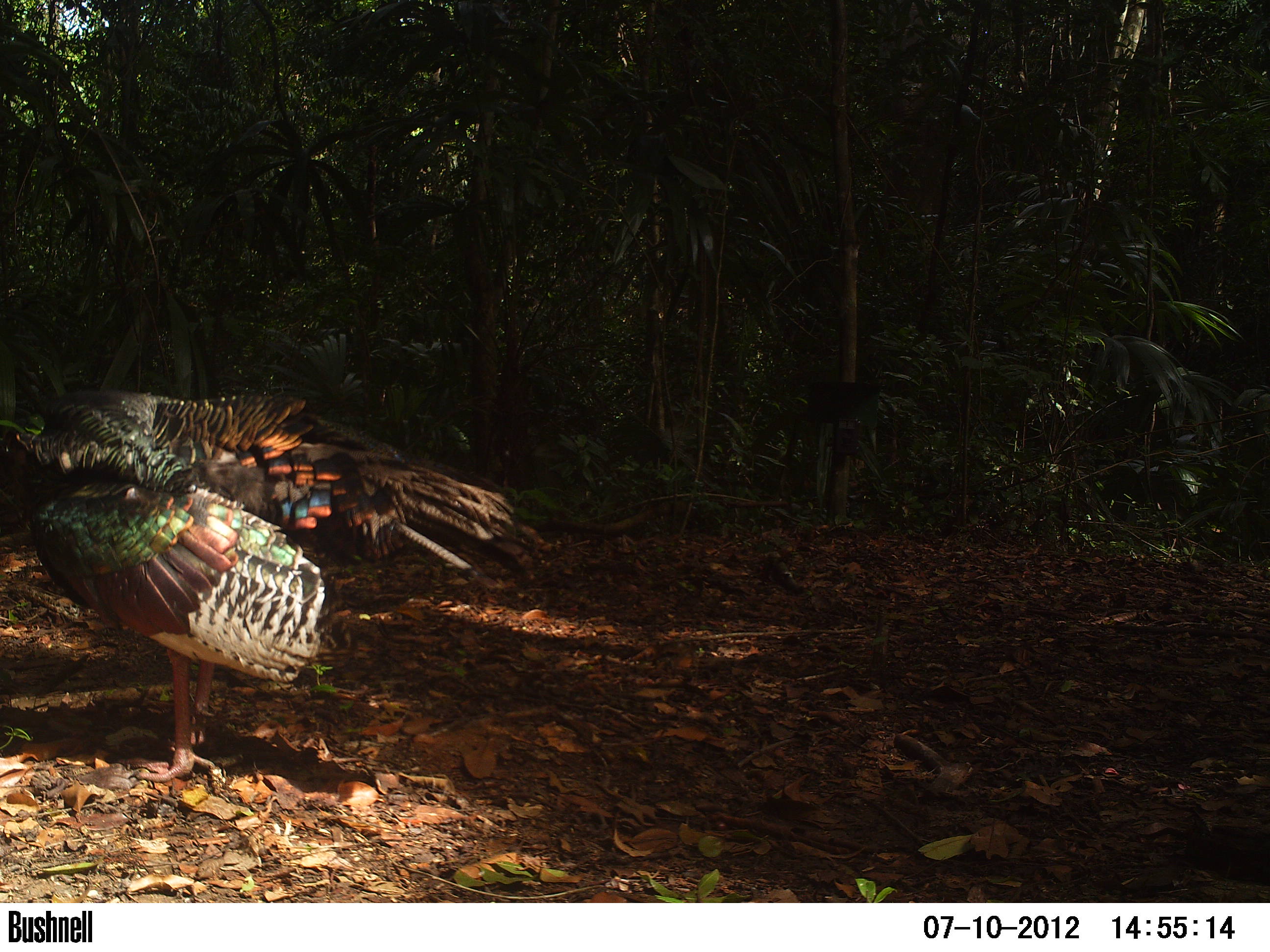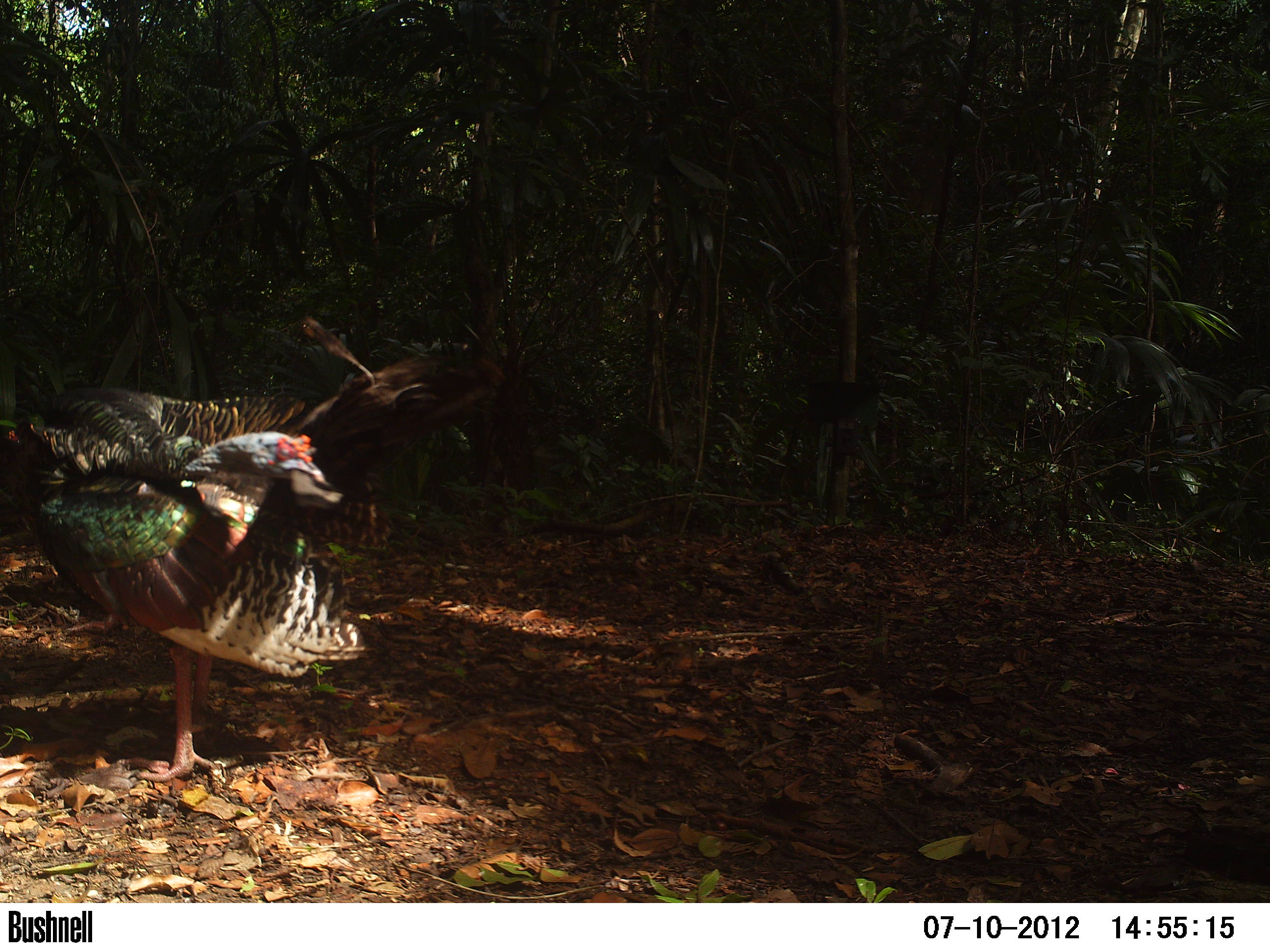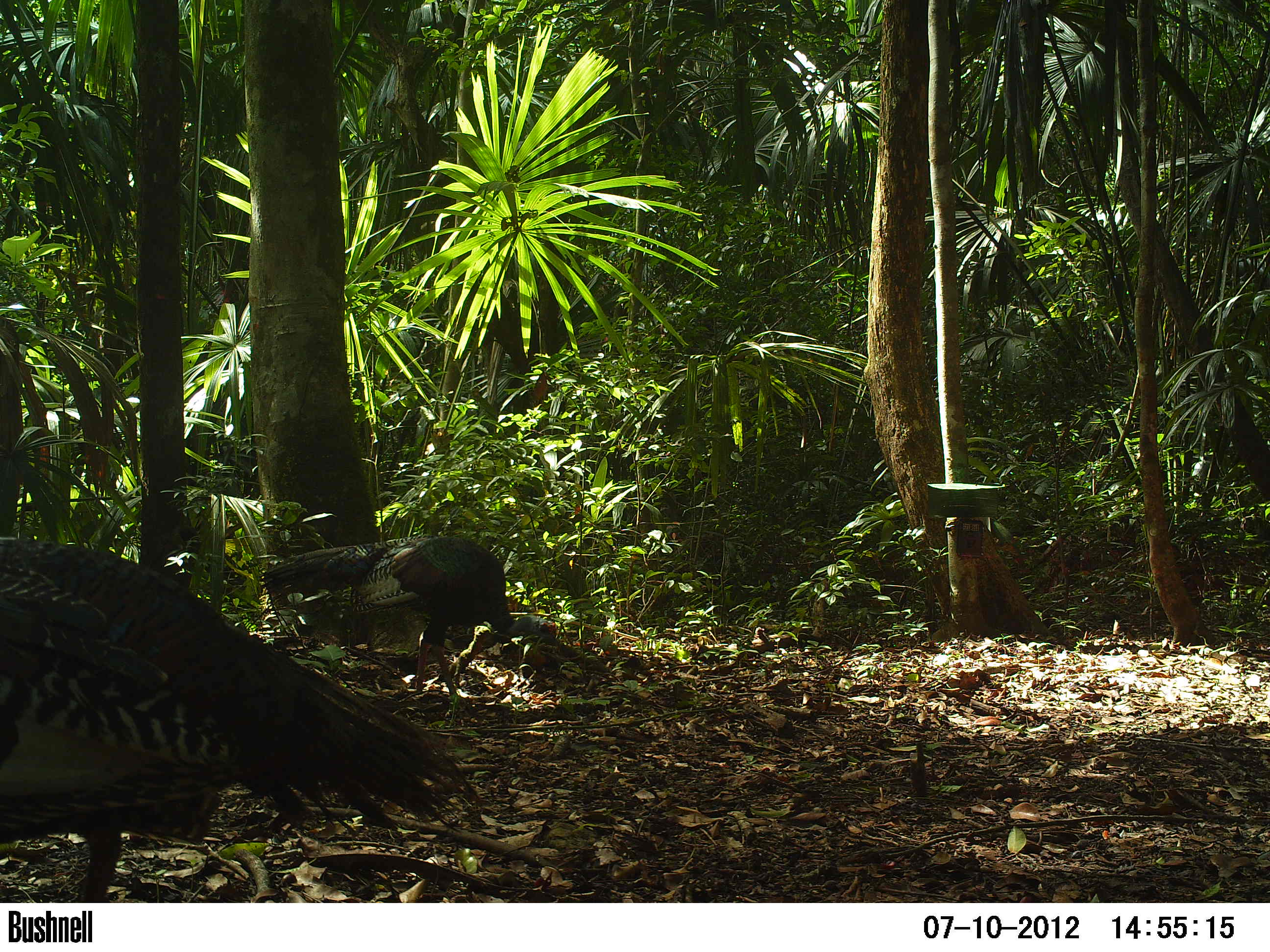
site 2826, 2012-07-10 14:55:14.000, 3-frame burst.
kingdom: Animalia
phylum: Chordata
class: Aves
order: Galliformes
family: Phasianidae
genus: Meleagris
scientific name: Meleagris ocellata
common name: ocellated turkey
Meleagris ocellata (ocellated turkey), count 2, age adult.